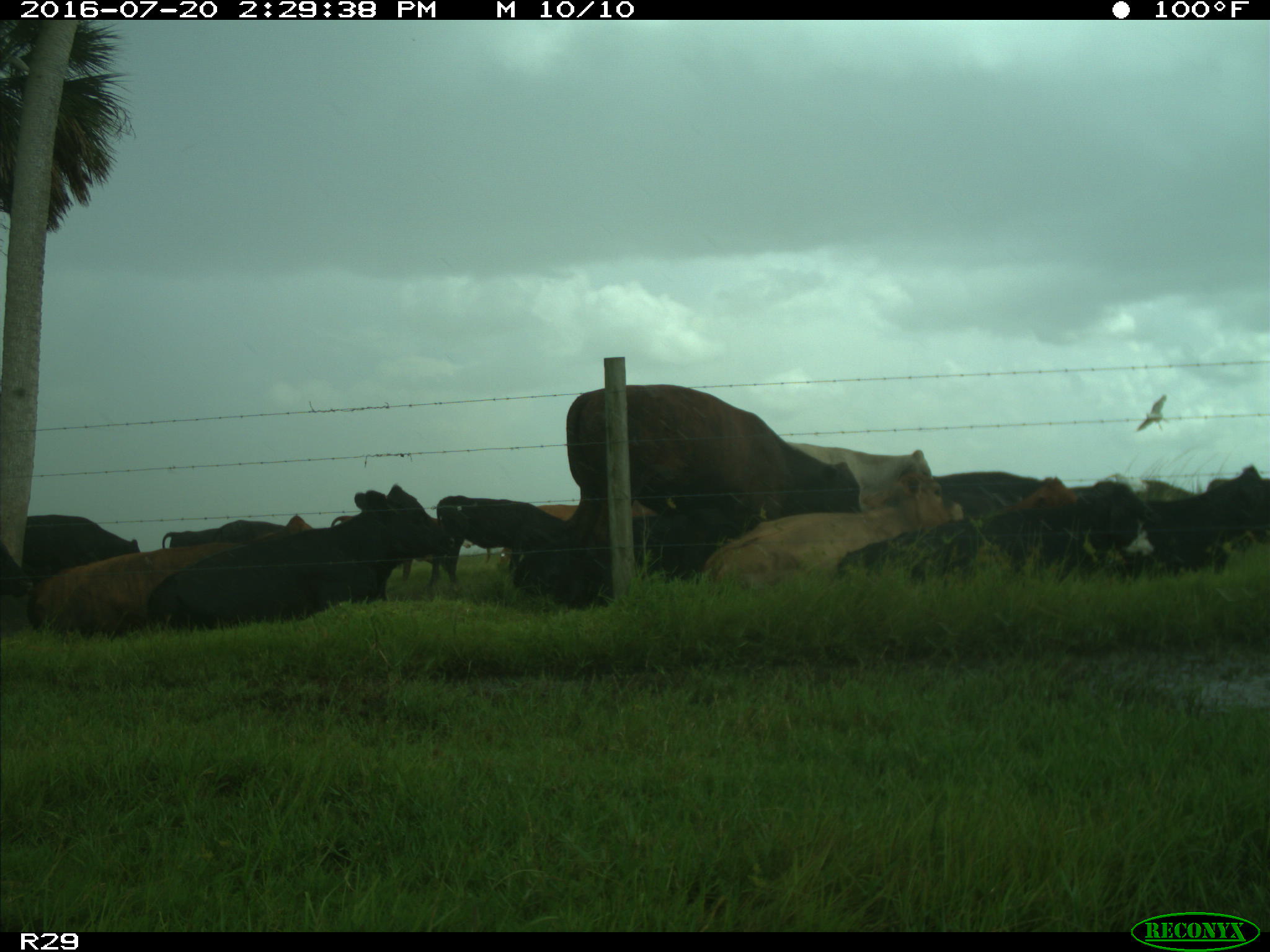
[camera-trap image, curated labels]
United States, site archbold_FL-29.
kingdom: Animalia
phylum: Chordata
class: Mammalia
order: Artiodactyla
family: Bovidae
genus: Bos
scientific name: Bos taurus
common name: domestic cow